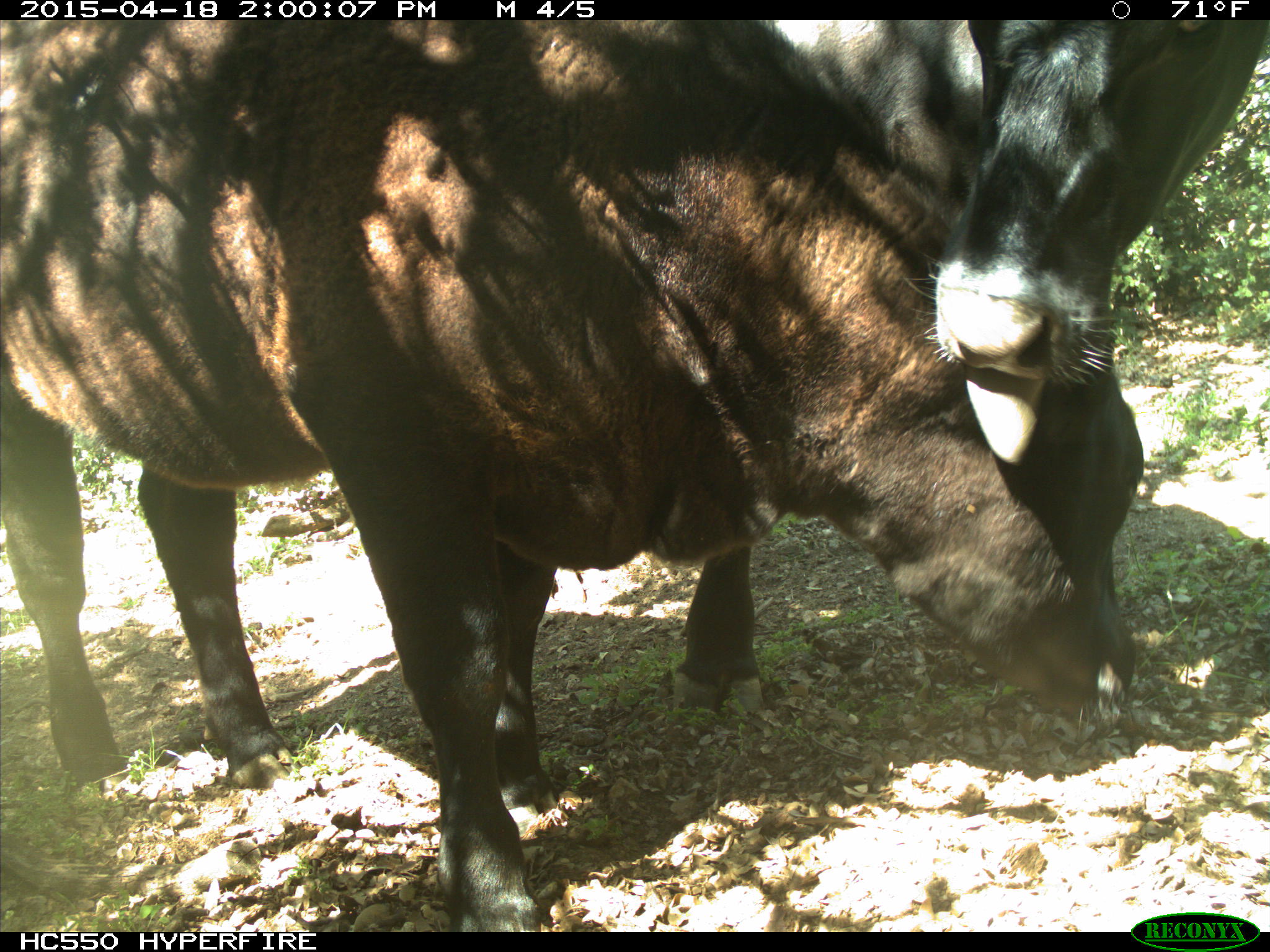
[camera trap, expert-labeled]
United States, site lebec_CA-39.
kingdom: Animalia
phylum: Chordata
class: Mammalia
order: Artiodactyla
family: Bovidae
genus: Bos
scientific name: Bos taurus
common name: domestic cow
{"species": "Bos taurus (domestic cow)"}